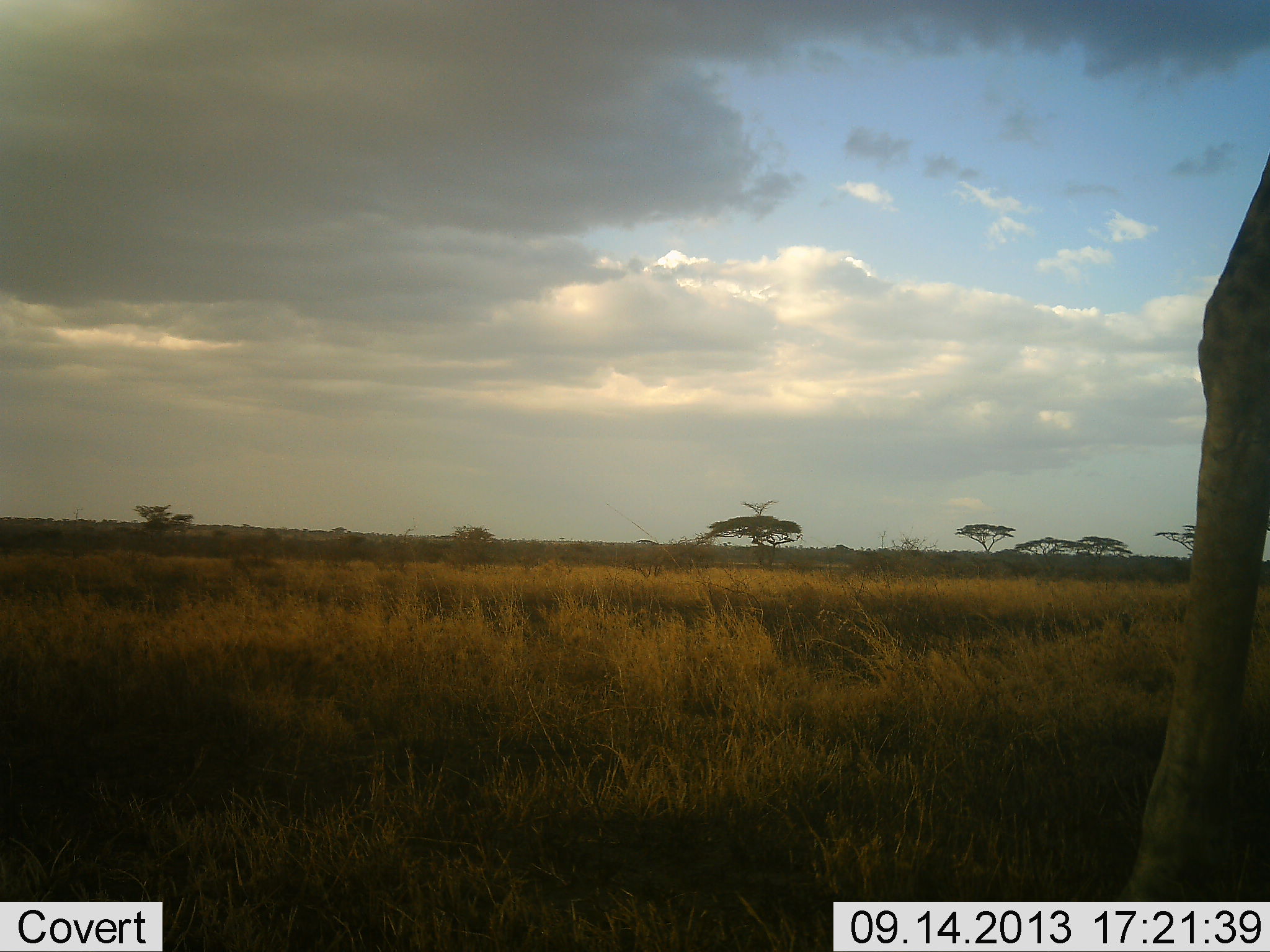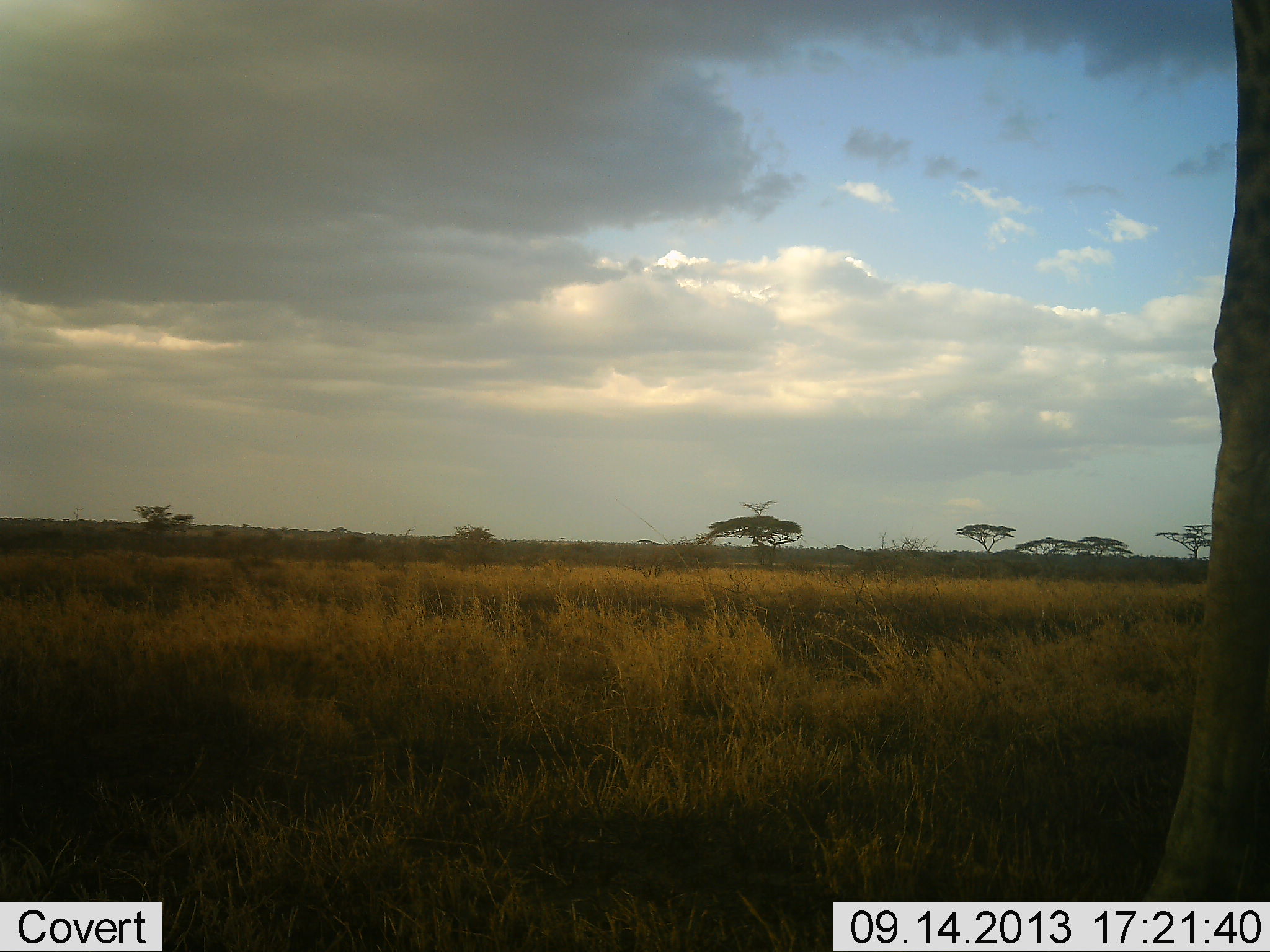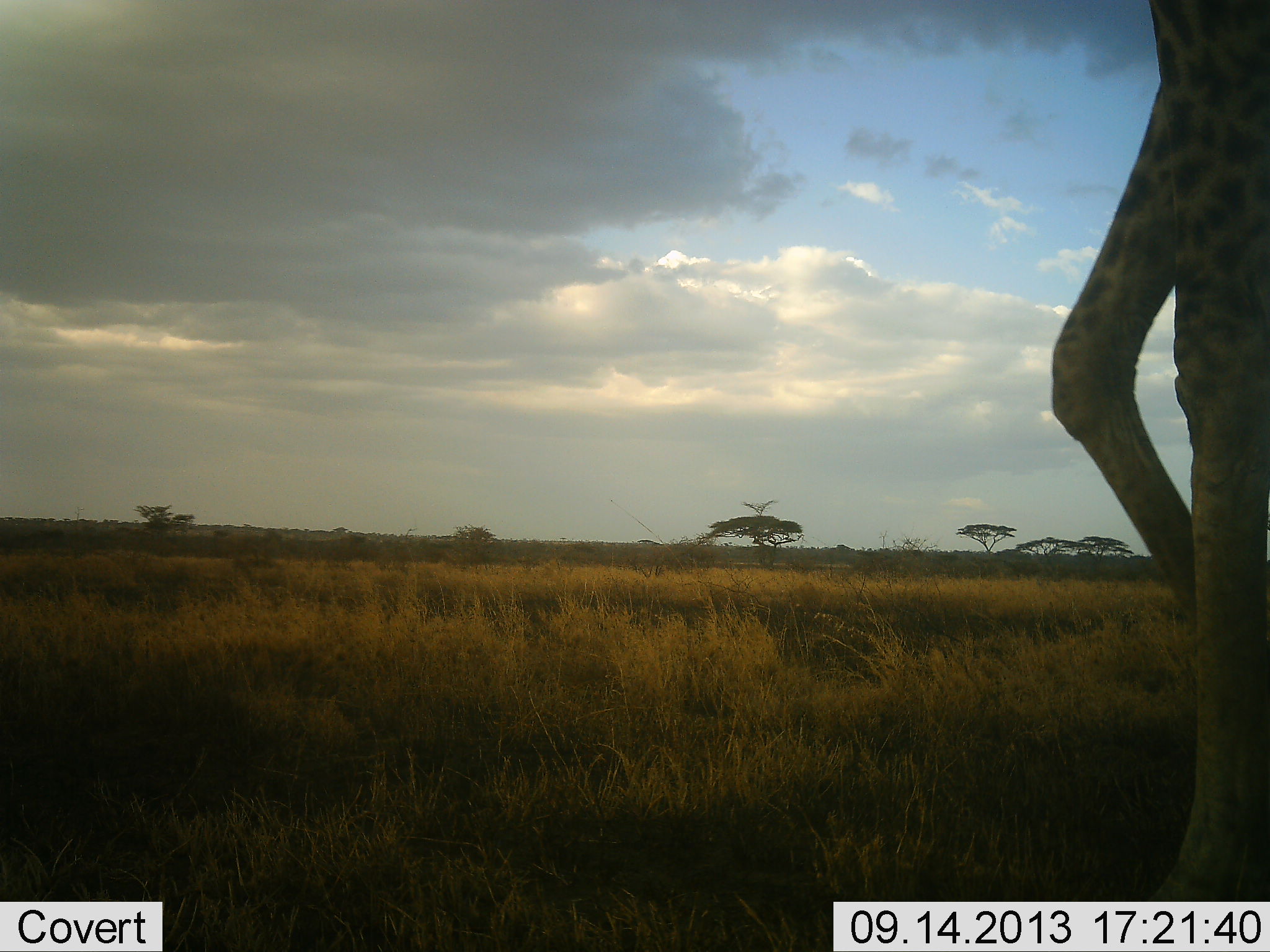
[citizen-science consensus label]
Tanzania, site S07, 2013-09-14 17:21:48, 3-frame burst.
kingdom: Animalia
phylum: Chordata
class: Mammalia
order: Artiodactyla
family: Giraffidae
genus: Giraffa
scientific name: Giraffa camelopardalis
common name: giraffe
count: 1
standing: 42%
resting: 0%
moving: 58%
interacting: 0%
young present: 0%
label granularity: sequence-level